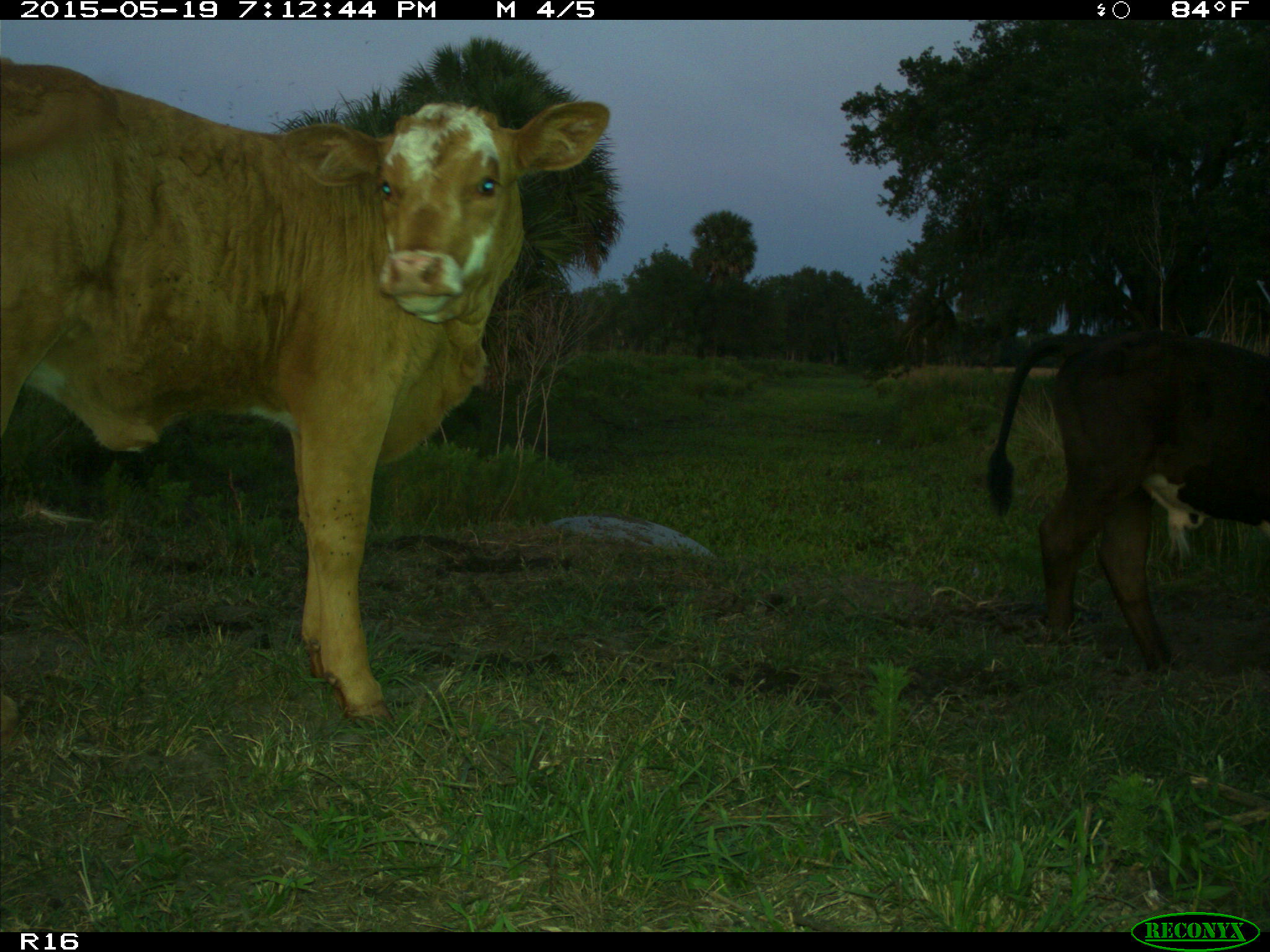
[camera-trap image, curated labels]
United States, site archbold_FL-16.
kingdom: Animalia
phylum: Chordata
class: Mammalia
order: Artiodactyla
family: Bovidae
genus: Bos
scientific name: Bos taurus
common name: domestic cow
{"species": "Bos taurus (domestic cow)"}